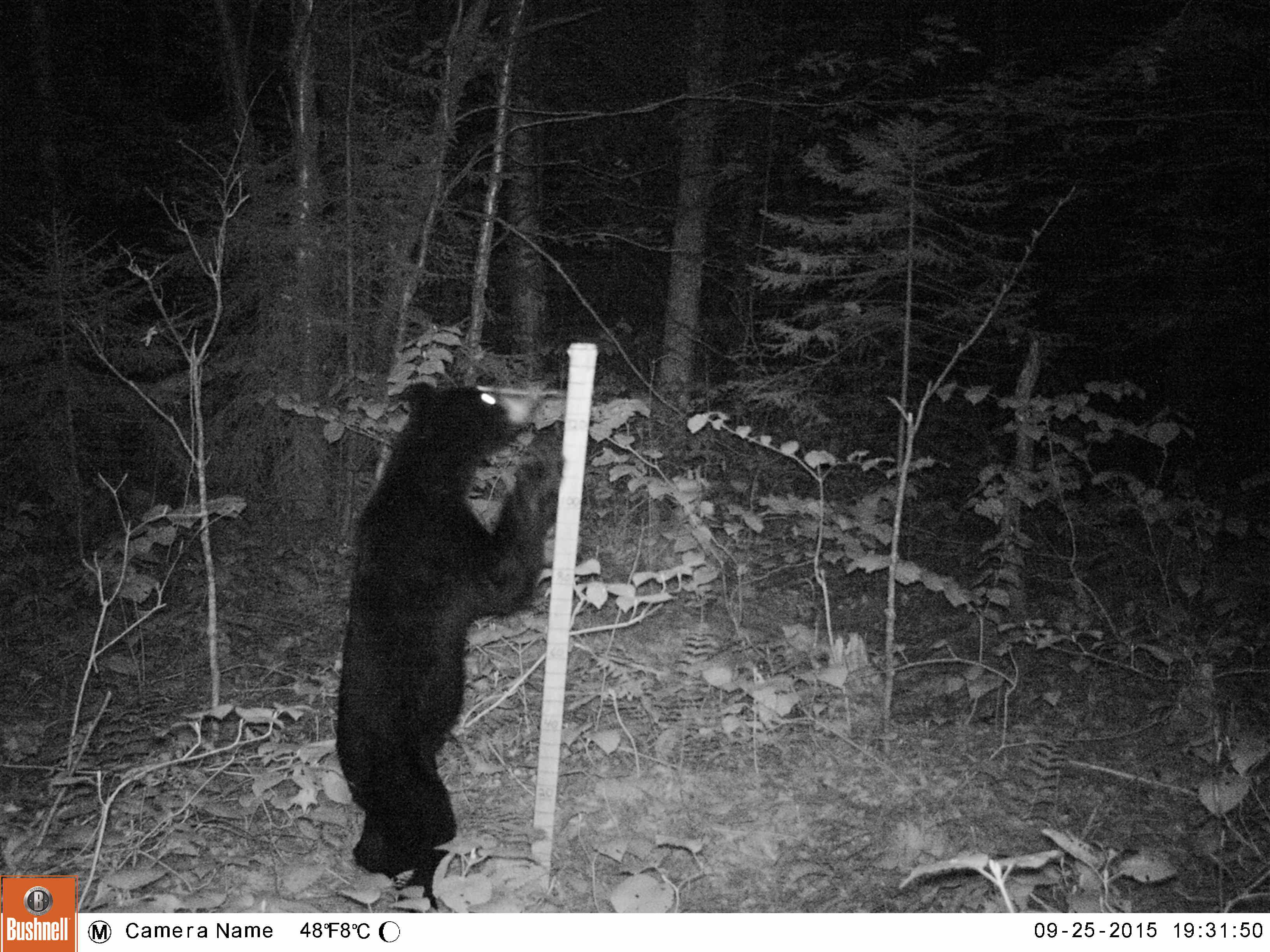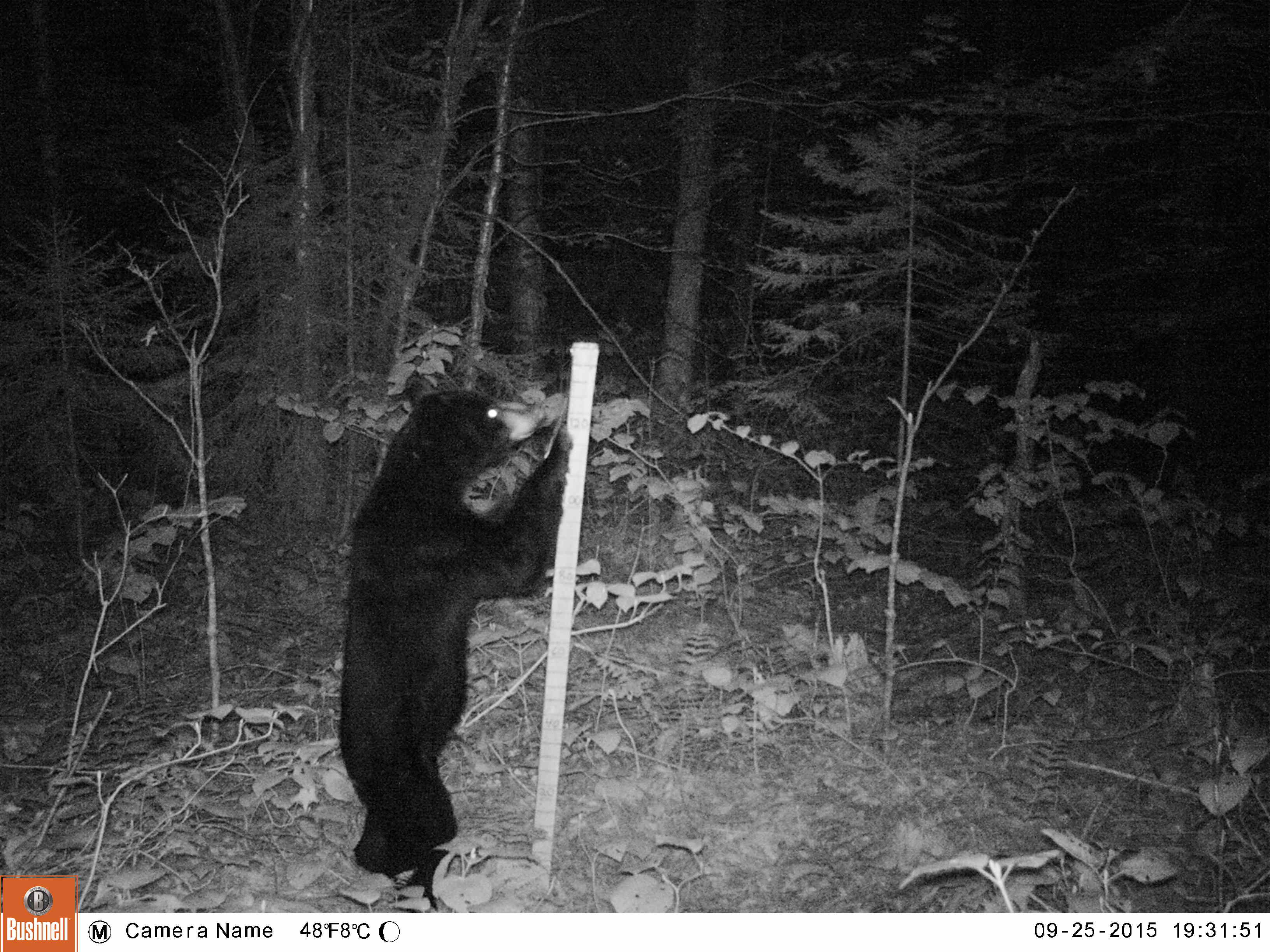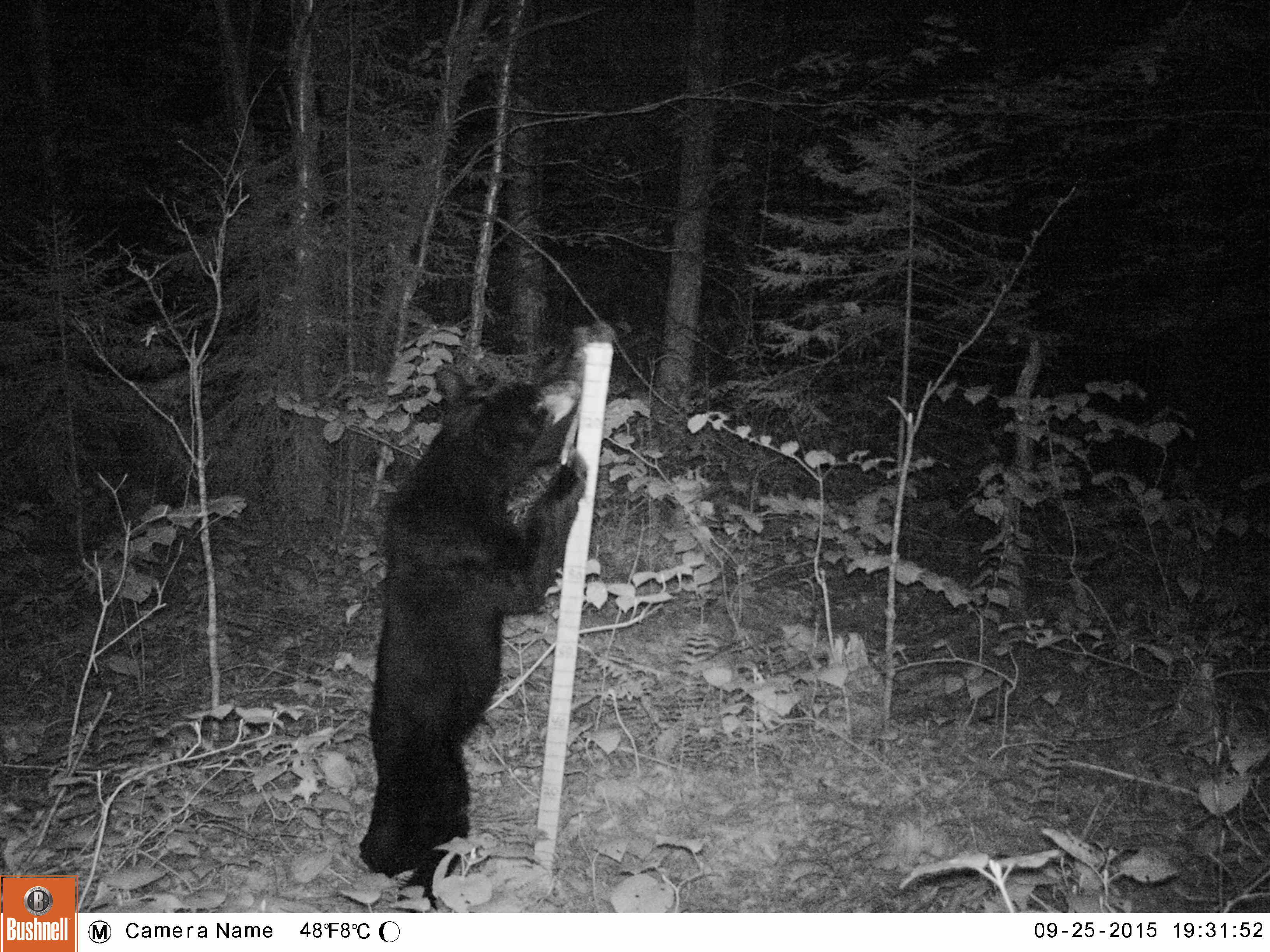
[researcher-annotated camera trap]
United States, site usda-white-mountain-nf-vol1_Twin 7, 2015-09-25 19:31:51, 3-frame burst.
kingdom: Animalia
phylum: Chordata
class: Mammalia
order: Carnivora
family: Ursidae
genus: Ursus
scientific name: Ursus americanus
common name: black bear